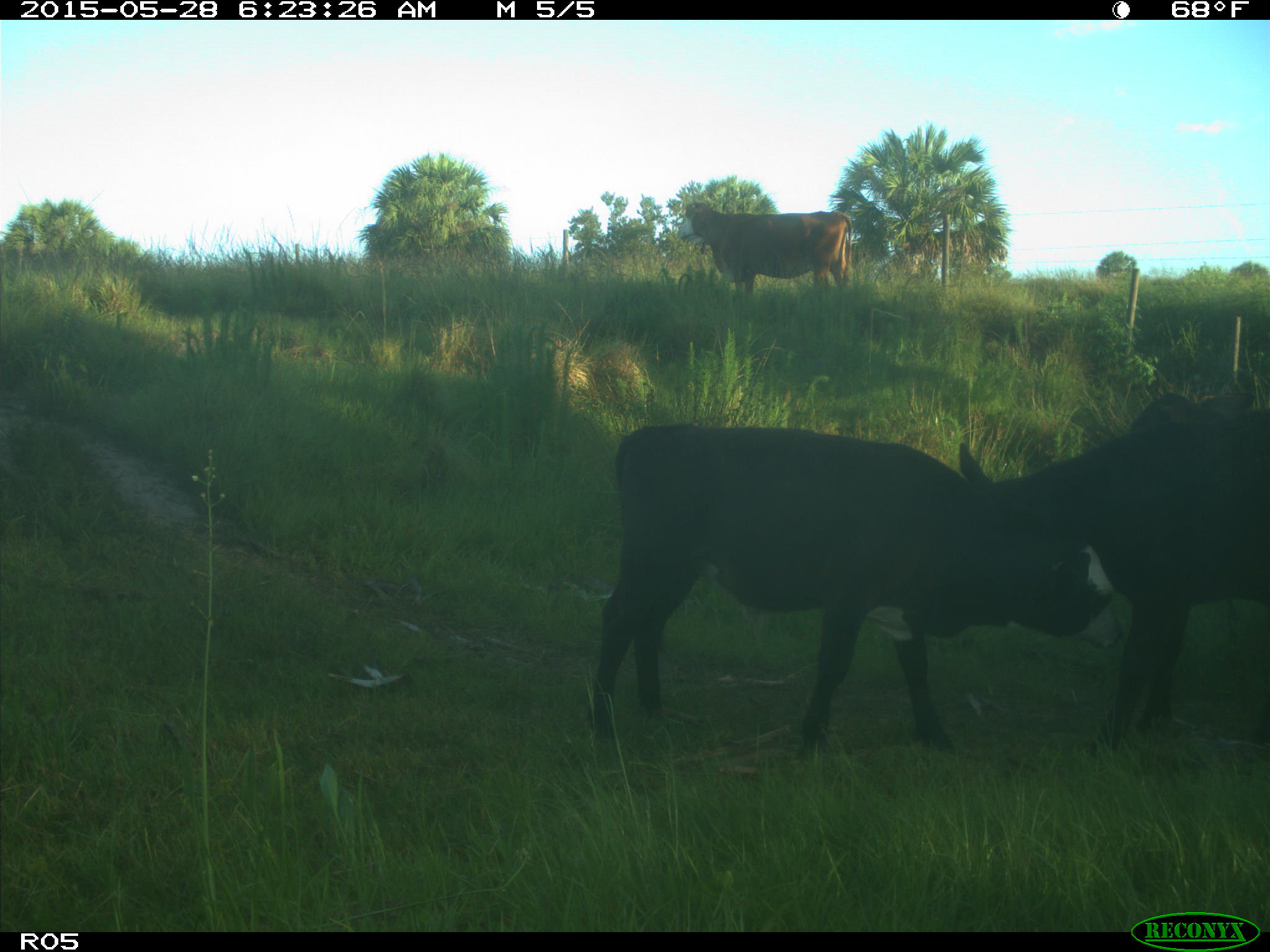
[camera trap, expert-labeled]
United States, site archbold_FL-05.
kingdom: Animalia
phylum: Chordata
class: Mammalia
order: Artiodactyla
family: Bovidae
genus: Bos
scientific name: Bos taurus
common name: domestic cow